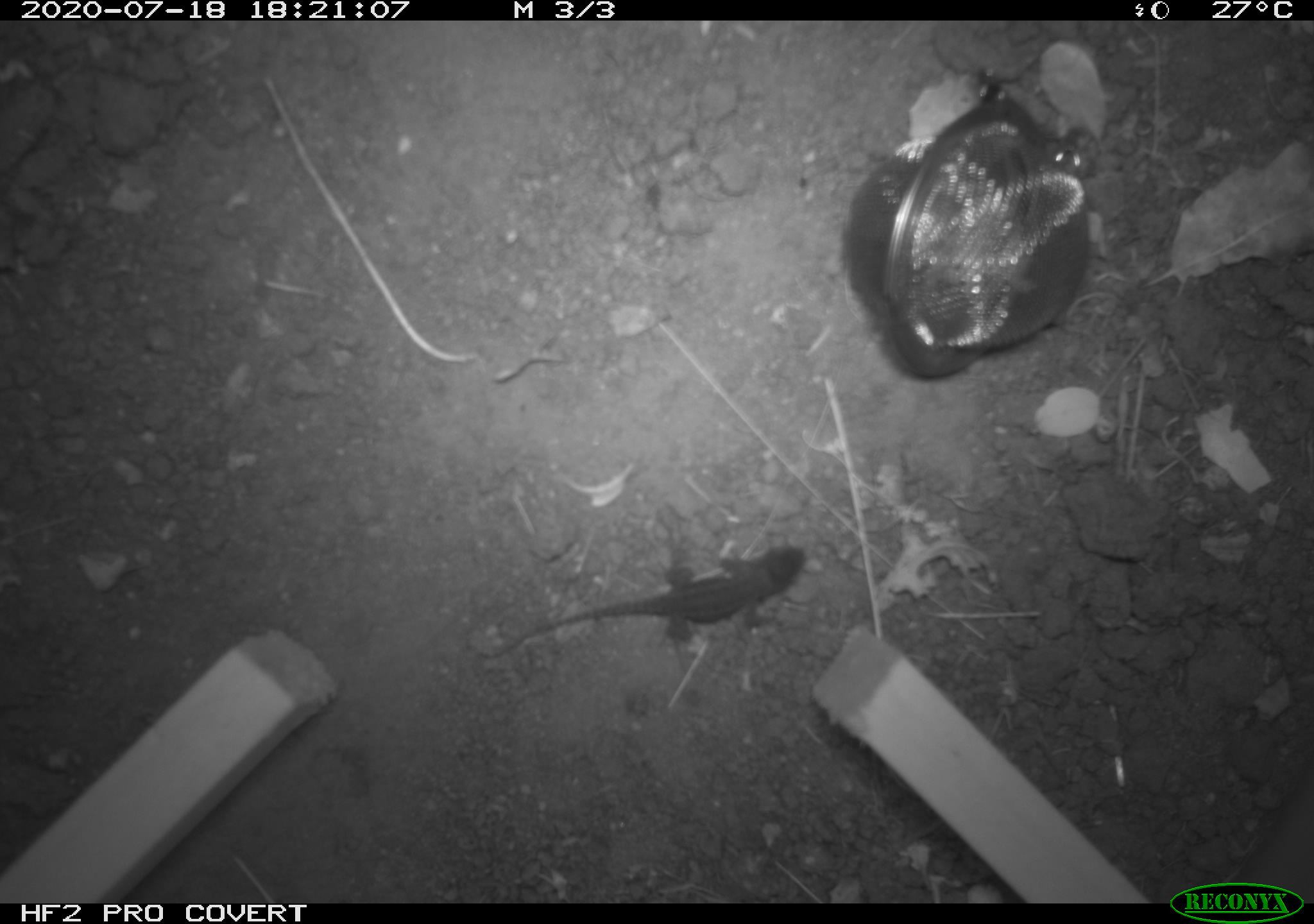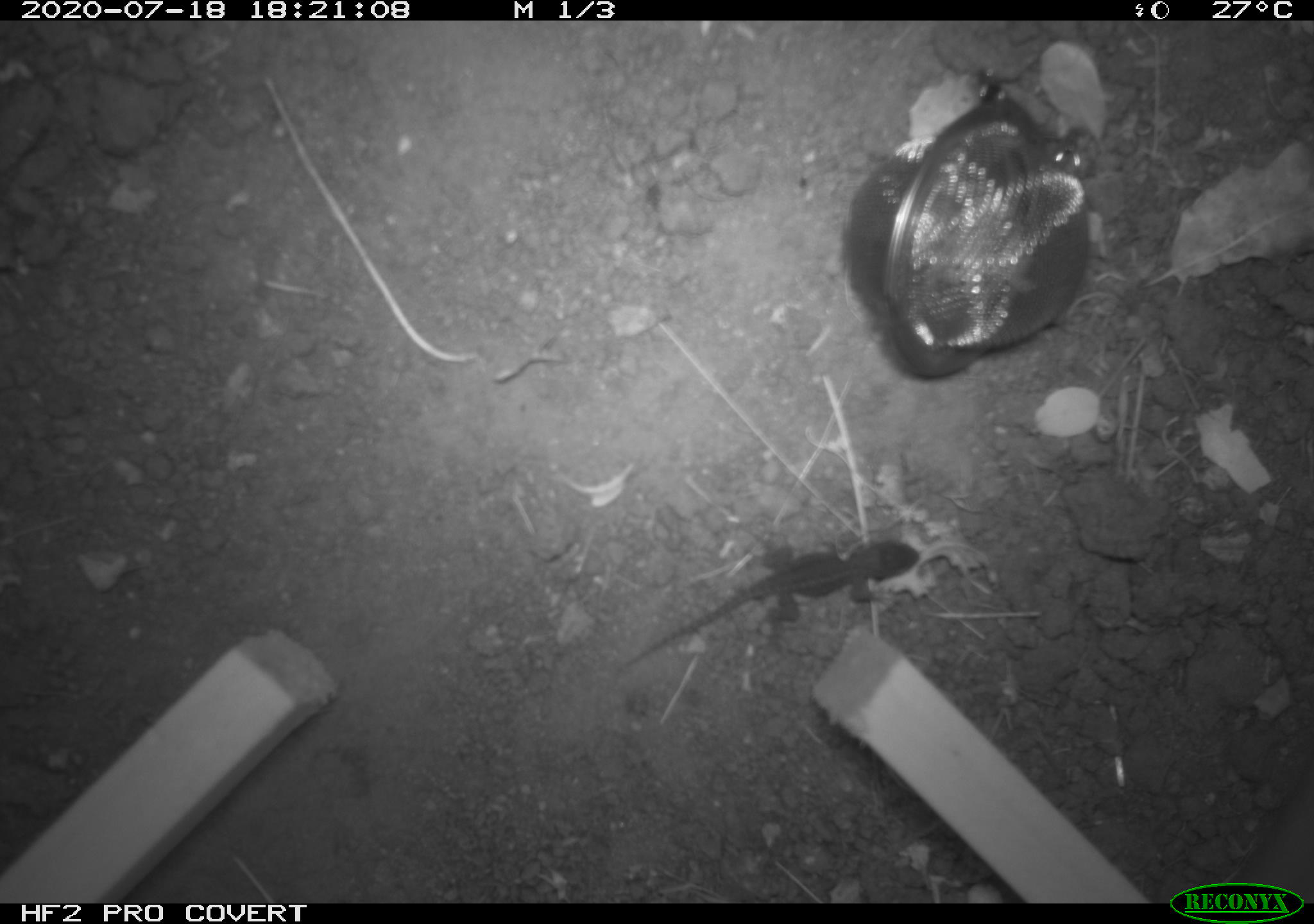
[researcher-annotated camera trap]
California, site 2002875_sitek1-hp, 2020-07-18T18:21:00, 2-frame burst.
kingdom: Animalia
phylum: Chordata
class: Reptilia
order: Squamata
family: Phrynosomatidae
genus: Sceloporus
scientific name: Sceloporus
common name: spiny lizards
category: sceloporus species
Sceloporus species (spiny lizards) (Sceloporus).